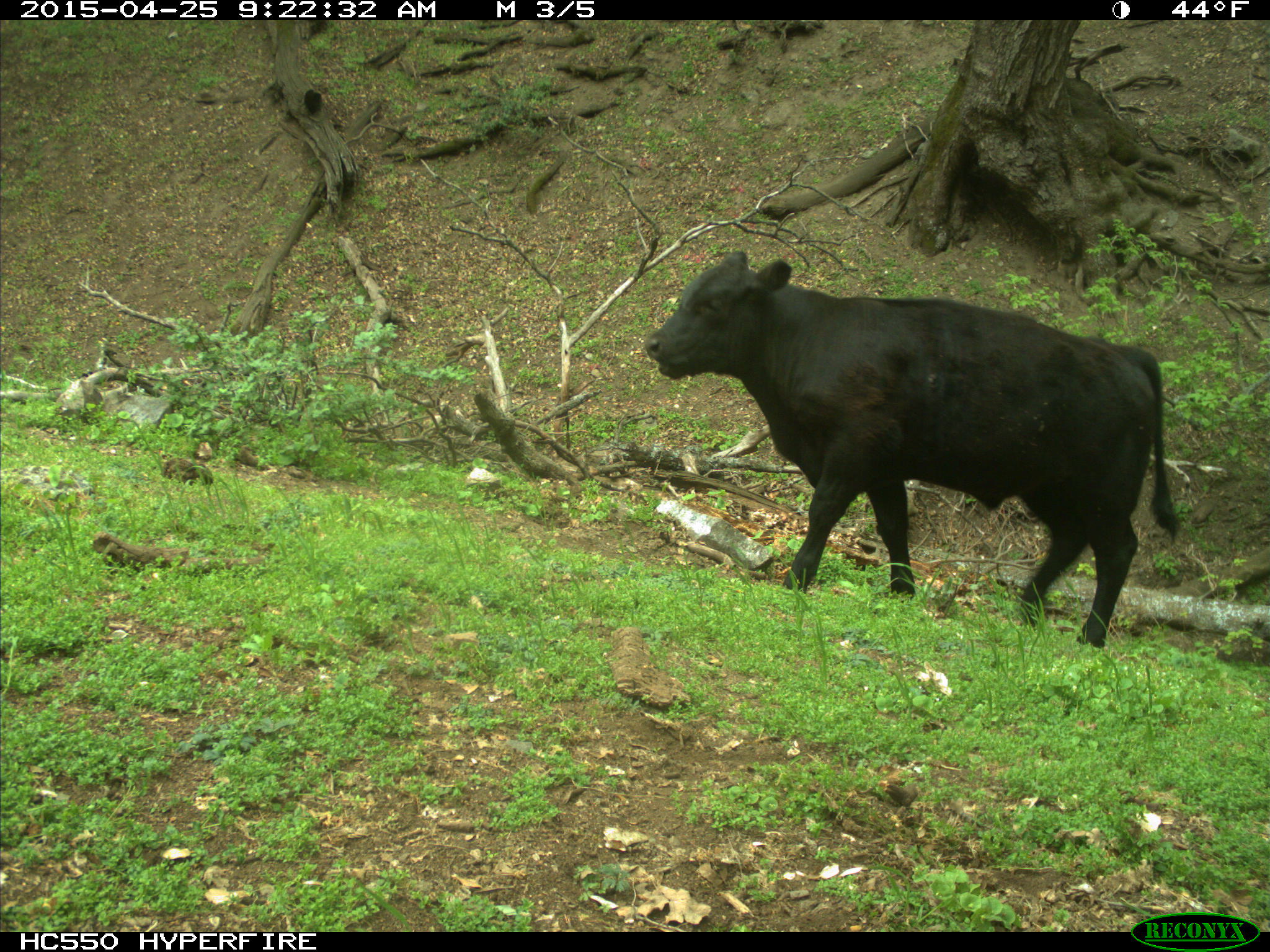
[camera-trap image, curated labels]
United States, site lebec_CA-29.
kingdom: Animalia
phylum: Chordata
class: Mammalia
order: Artiodactyla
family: Bovidae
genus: Bos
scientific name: Bos taurus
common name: domestic cow